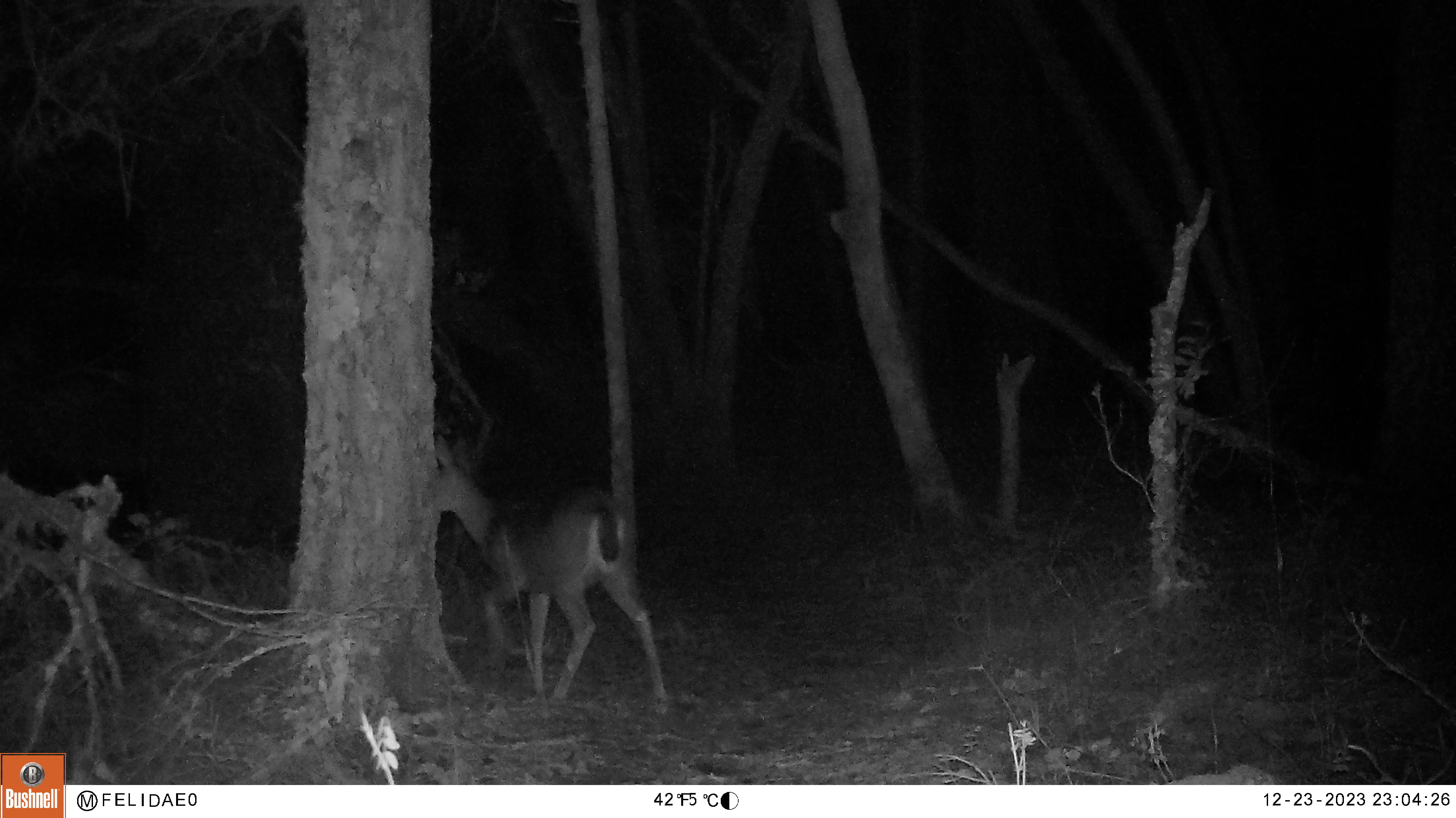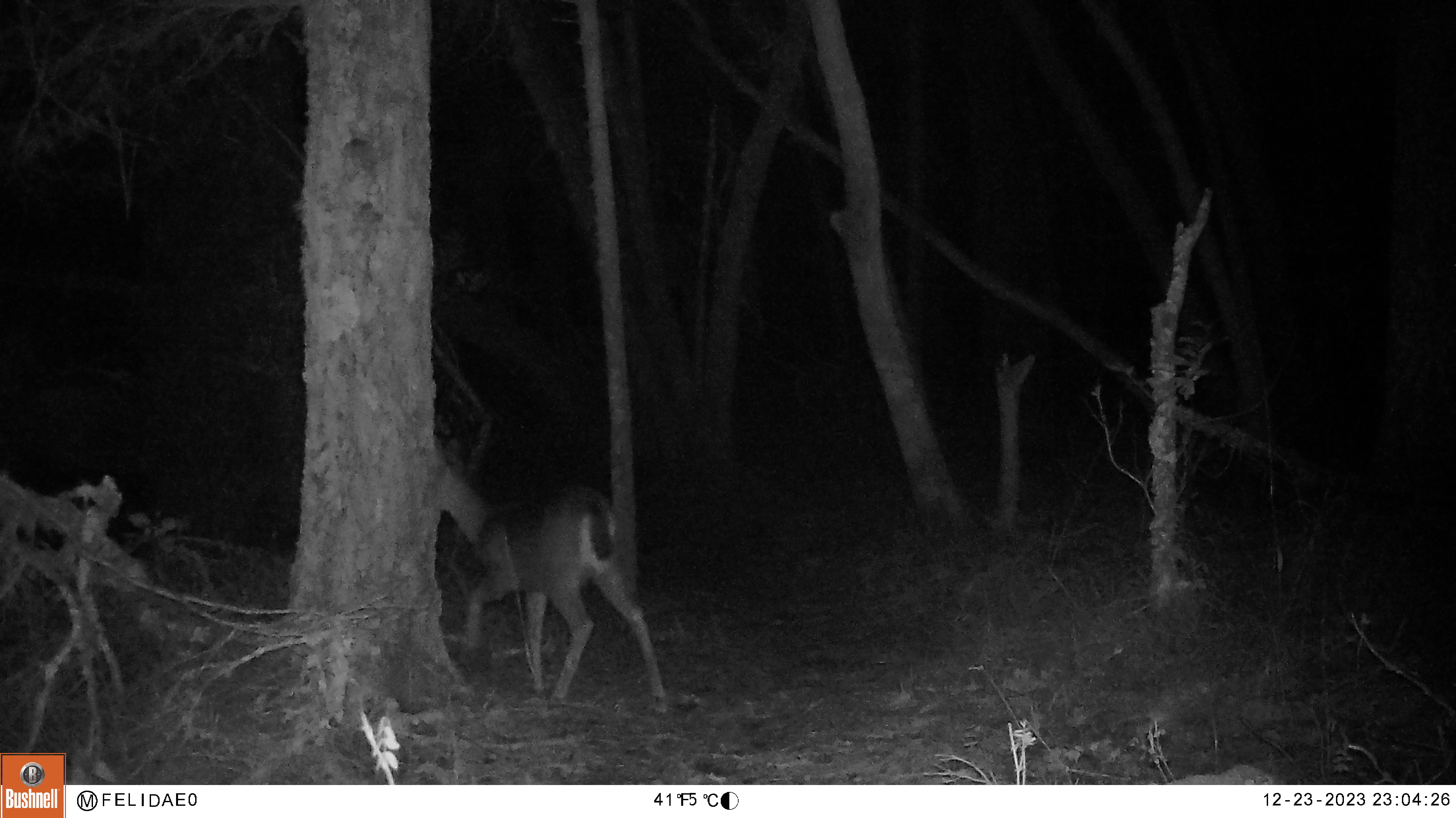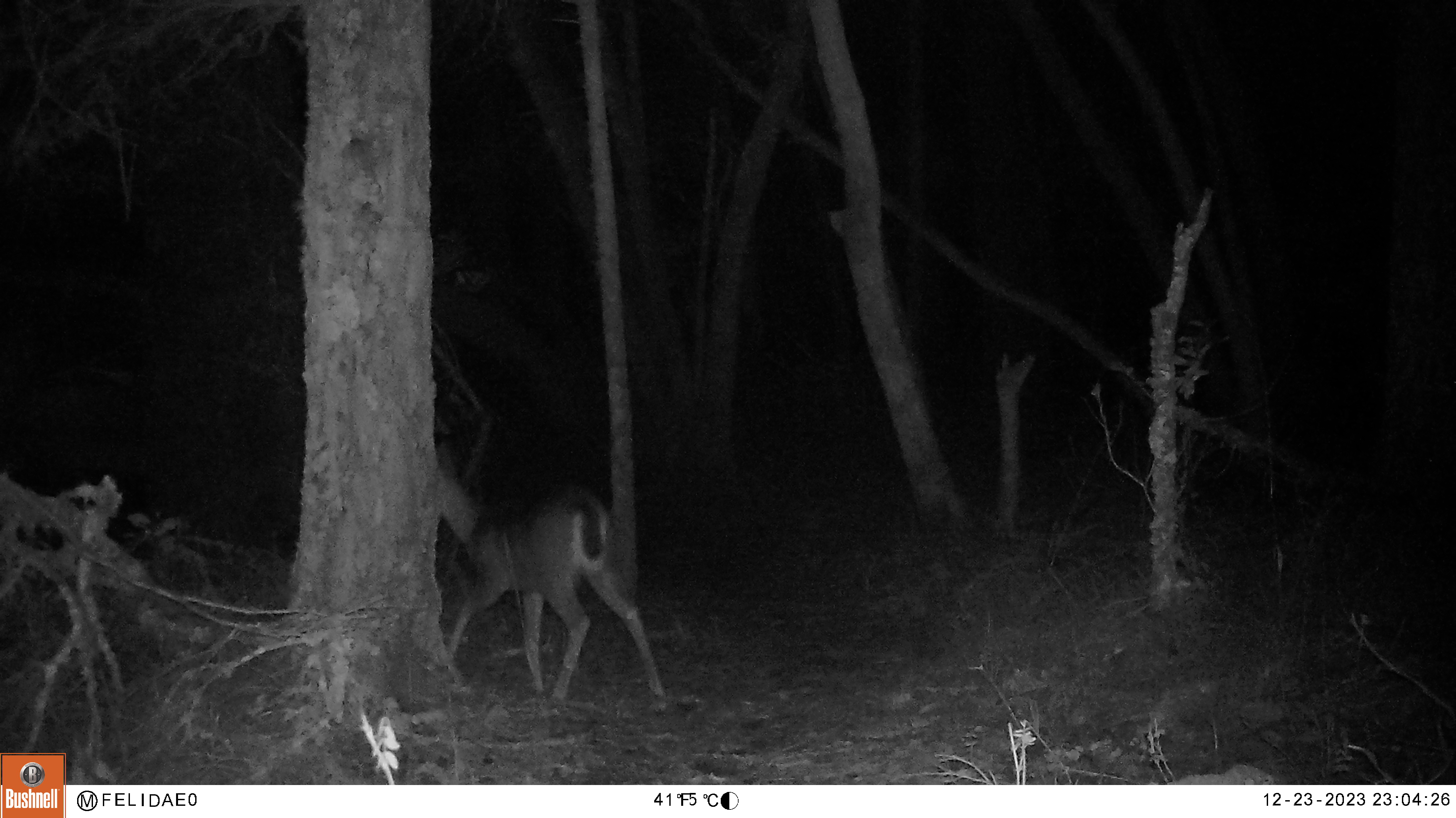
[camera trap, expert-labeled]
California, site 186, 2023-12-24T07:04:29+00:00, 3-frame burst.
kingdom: Animalia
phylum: Chordata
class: Mammalia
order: Artiodactyla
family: Cervidae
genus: Odocoileus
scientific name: Odocoileus hemionus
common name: mule deer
Mule deer (Odocoileus hemionus).